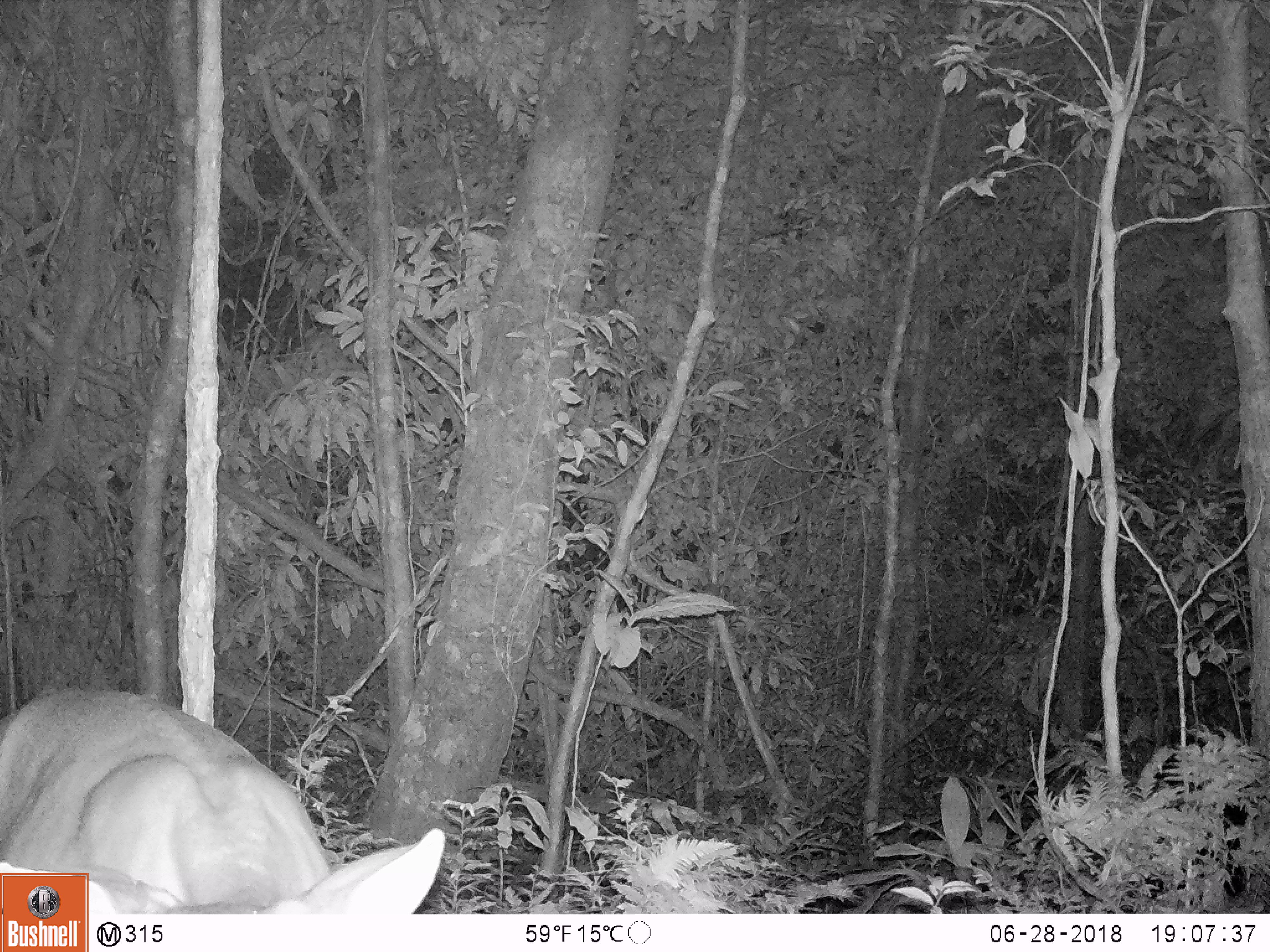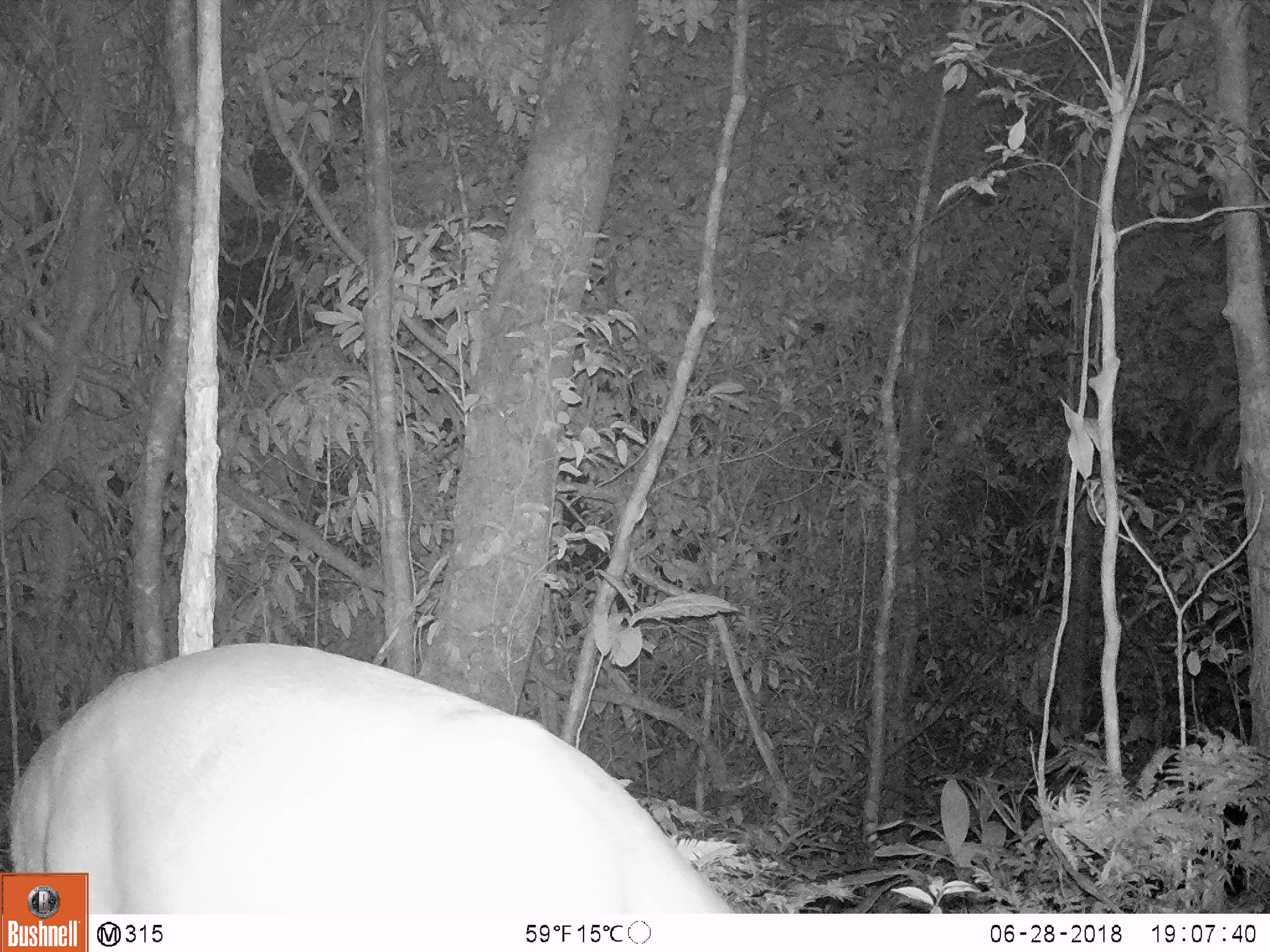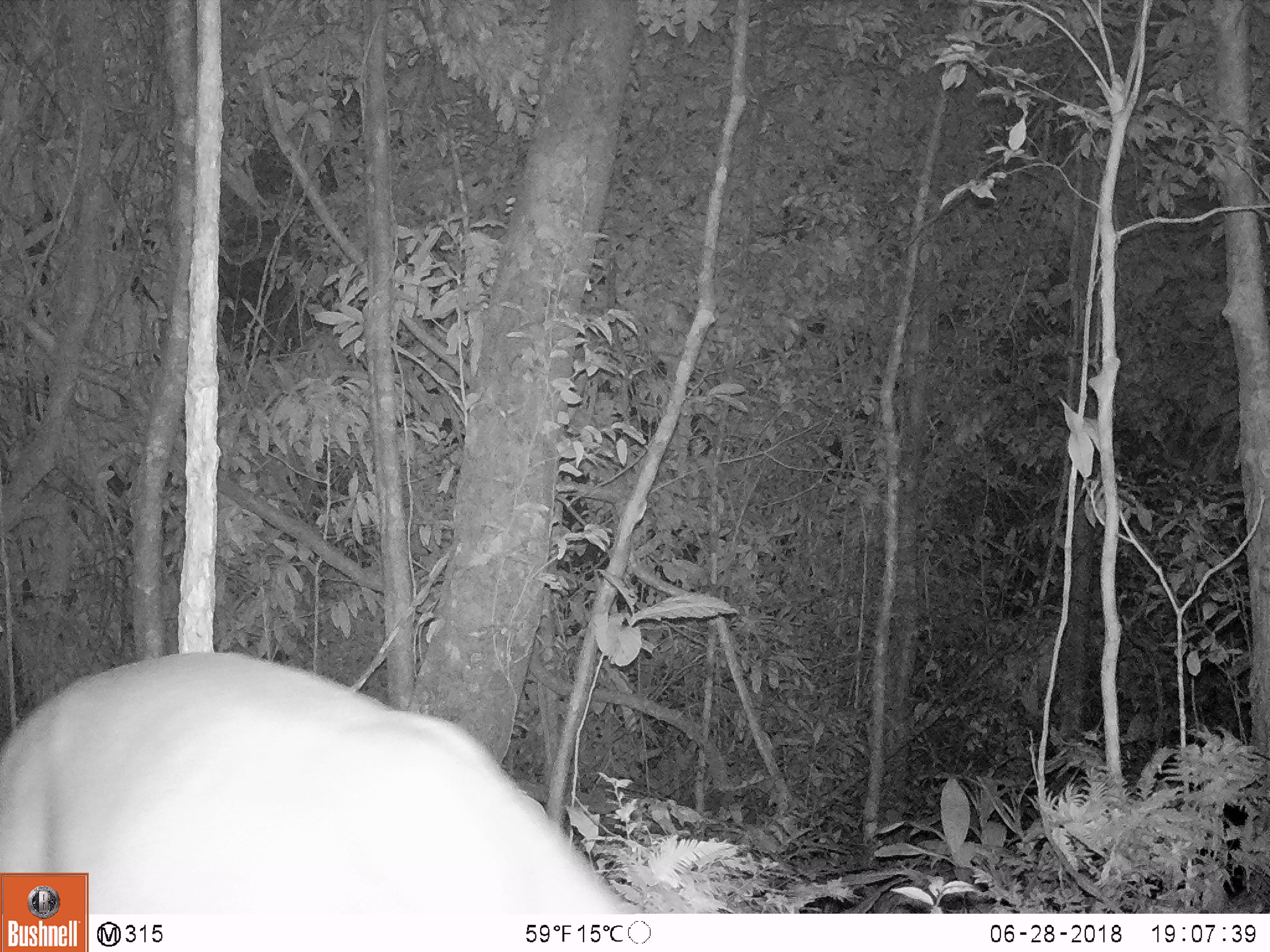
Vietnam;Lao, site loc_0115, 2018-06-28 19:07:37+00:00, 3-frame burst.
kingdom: Animalia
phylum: Chordata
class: Mammalia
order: Artiodactyla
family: Cervidae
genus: Muntiacus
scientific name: Muntiacus vuquangensis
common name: large-antlered muntjac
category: large antlered muntjac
Large antlered muntjac (large-antlered muntjac) (Muntiacus vuquangensis). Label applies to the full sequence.